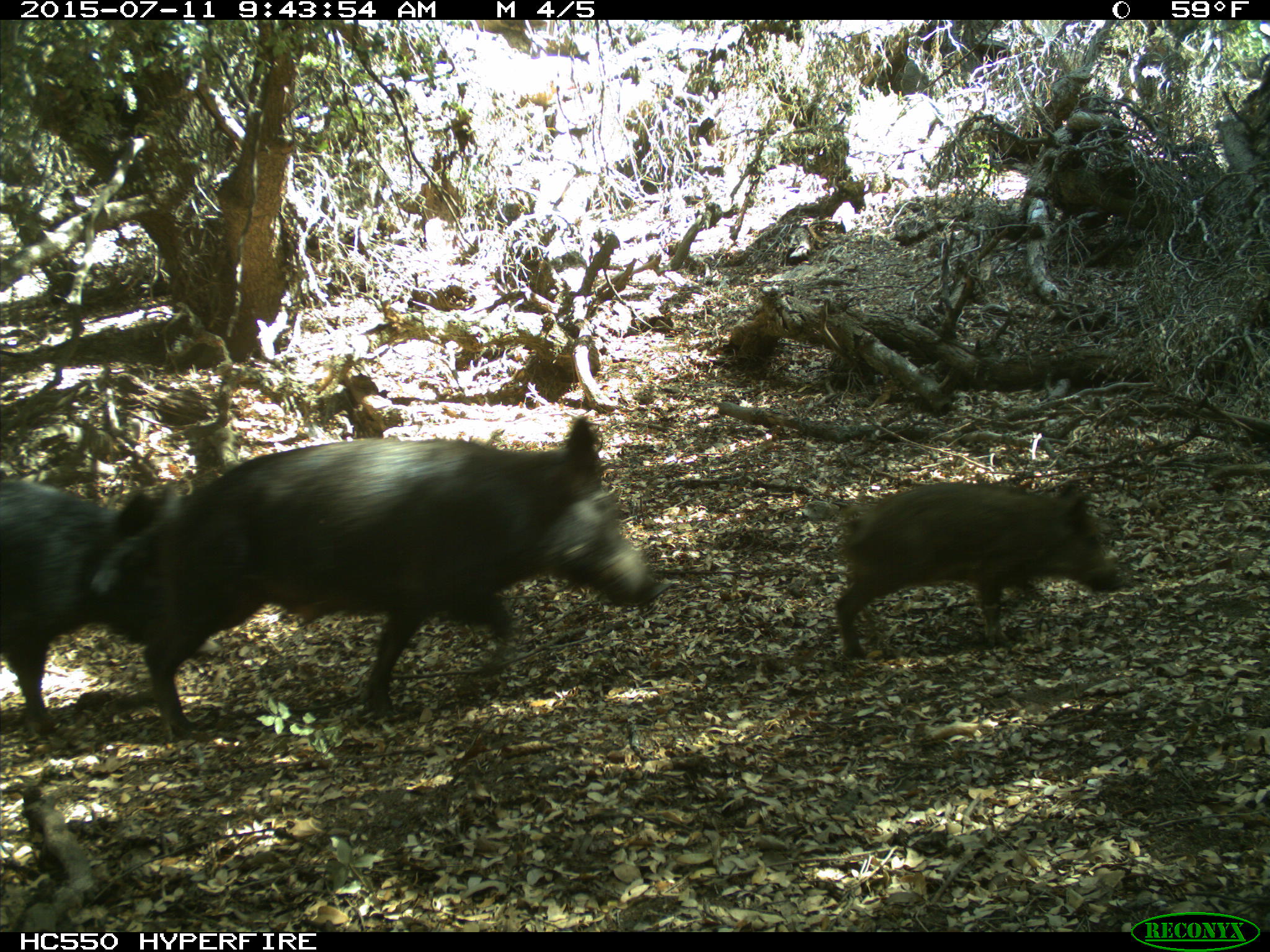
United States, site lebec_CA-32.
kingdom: Animalia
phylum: Chordata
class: Mammalia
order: Artiodactyla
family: Suidae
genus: Sus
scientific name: Sus scrofa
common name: wild boar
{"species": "Sus scrofa (wild boar)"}